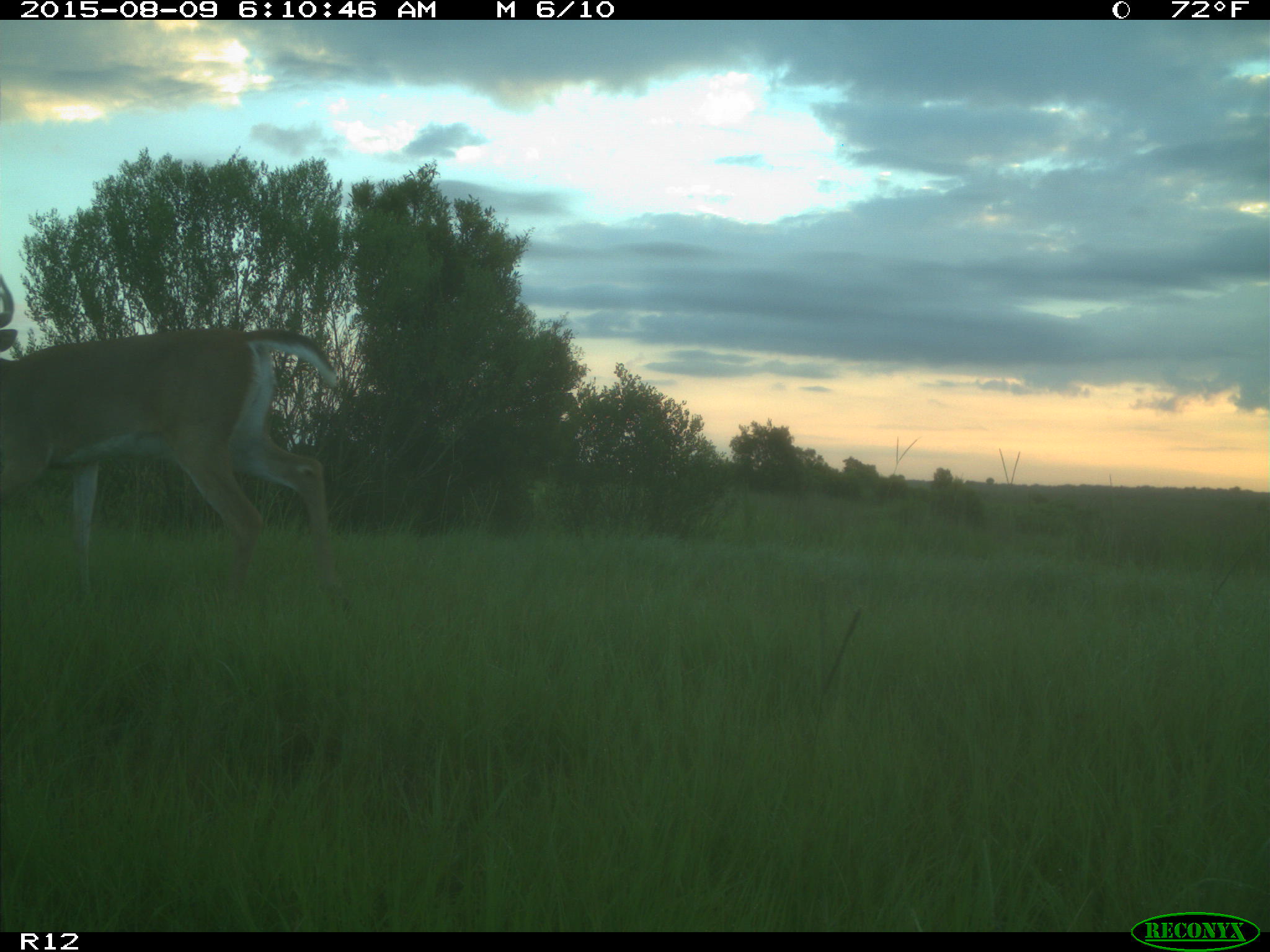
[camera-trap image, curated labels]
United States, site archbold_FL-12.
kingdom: Animalia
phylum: Chordata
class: Mammalia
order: Artiodactyla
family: Cervidae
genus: Odocoileus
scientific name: Odocoileus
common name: deer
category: unidentified deer